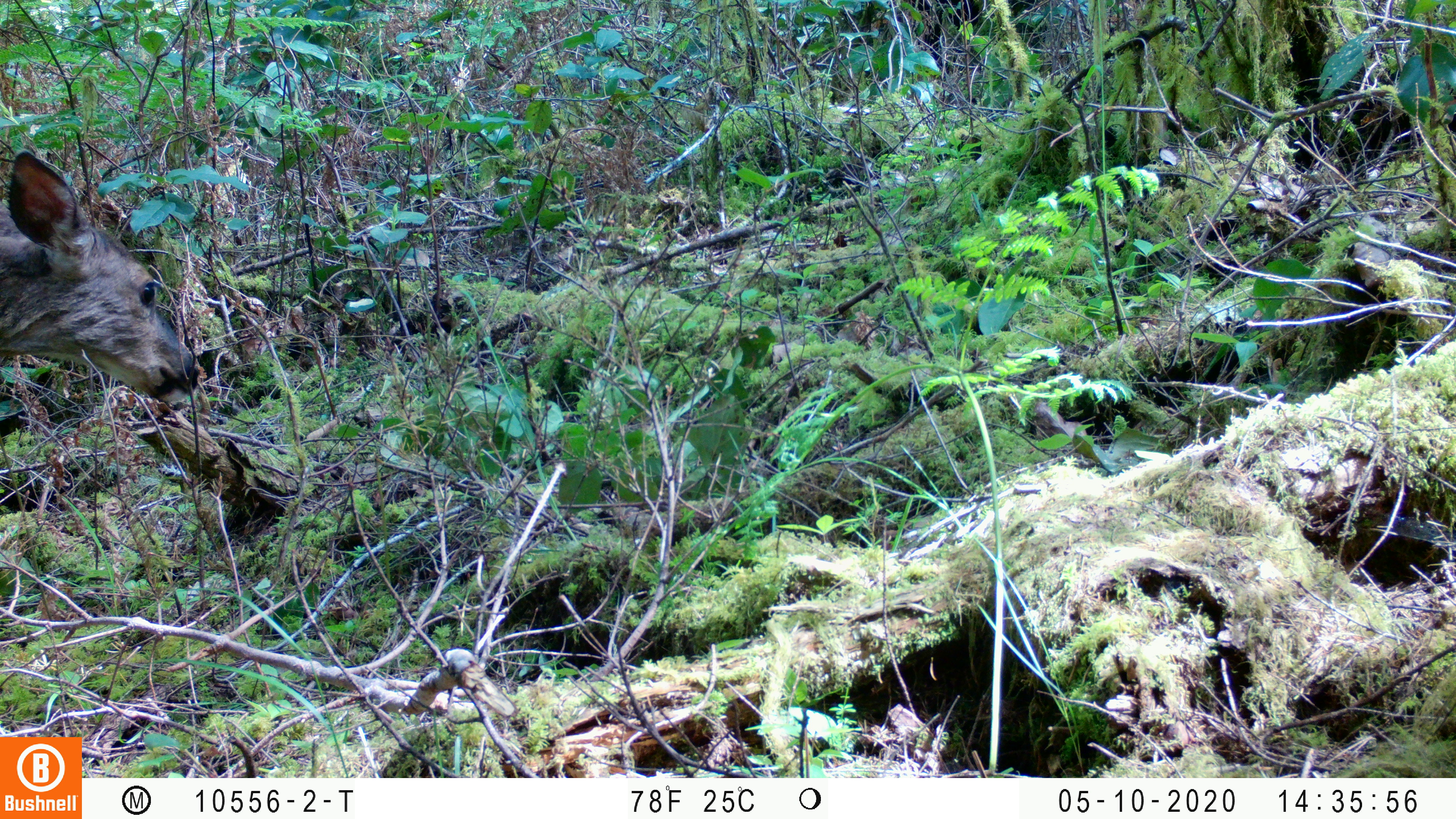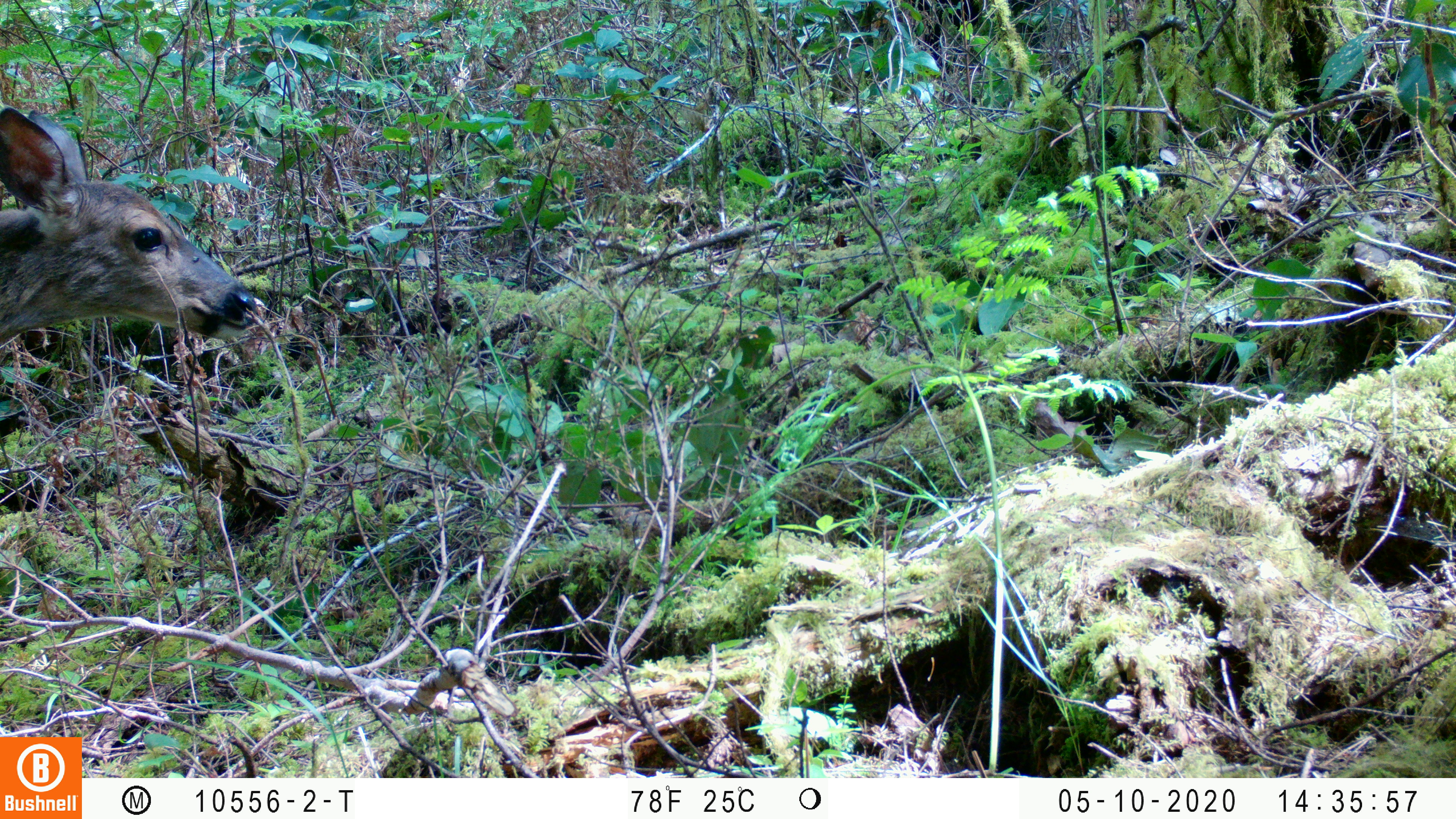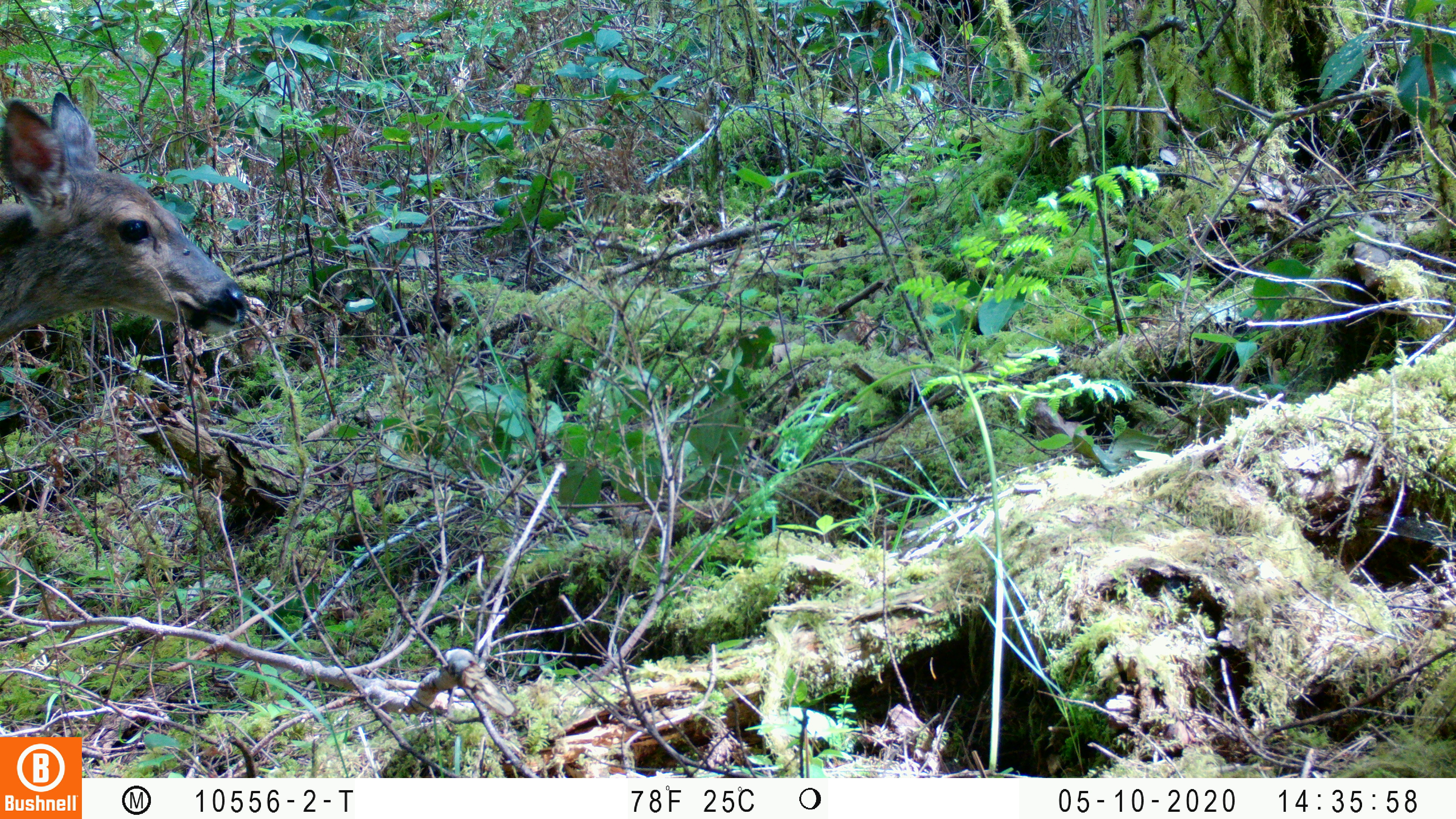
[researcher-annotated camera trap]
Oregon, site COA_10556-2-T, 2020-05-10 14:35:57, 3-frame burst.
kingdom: Animalia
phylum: Chordata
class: Mammalia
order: Artiodactyla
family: Cervidae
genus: Odocoileus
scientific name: Odocoileus hemionus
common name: black-tailed deer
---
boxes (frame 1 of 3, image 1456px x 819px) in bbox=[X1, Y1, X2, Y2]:
black-tailed deer: bbox=[2, 146, 205, 406]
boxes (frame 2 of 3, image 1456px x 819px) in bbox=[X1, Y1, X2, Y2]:
black-tailed deer: bbox=[0, 97, 260, 365]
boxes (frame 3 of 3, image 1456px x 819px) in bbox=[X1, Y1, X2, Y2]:
black-tailed deer: bbox=[0, 78, 253, 368]